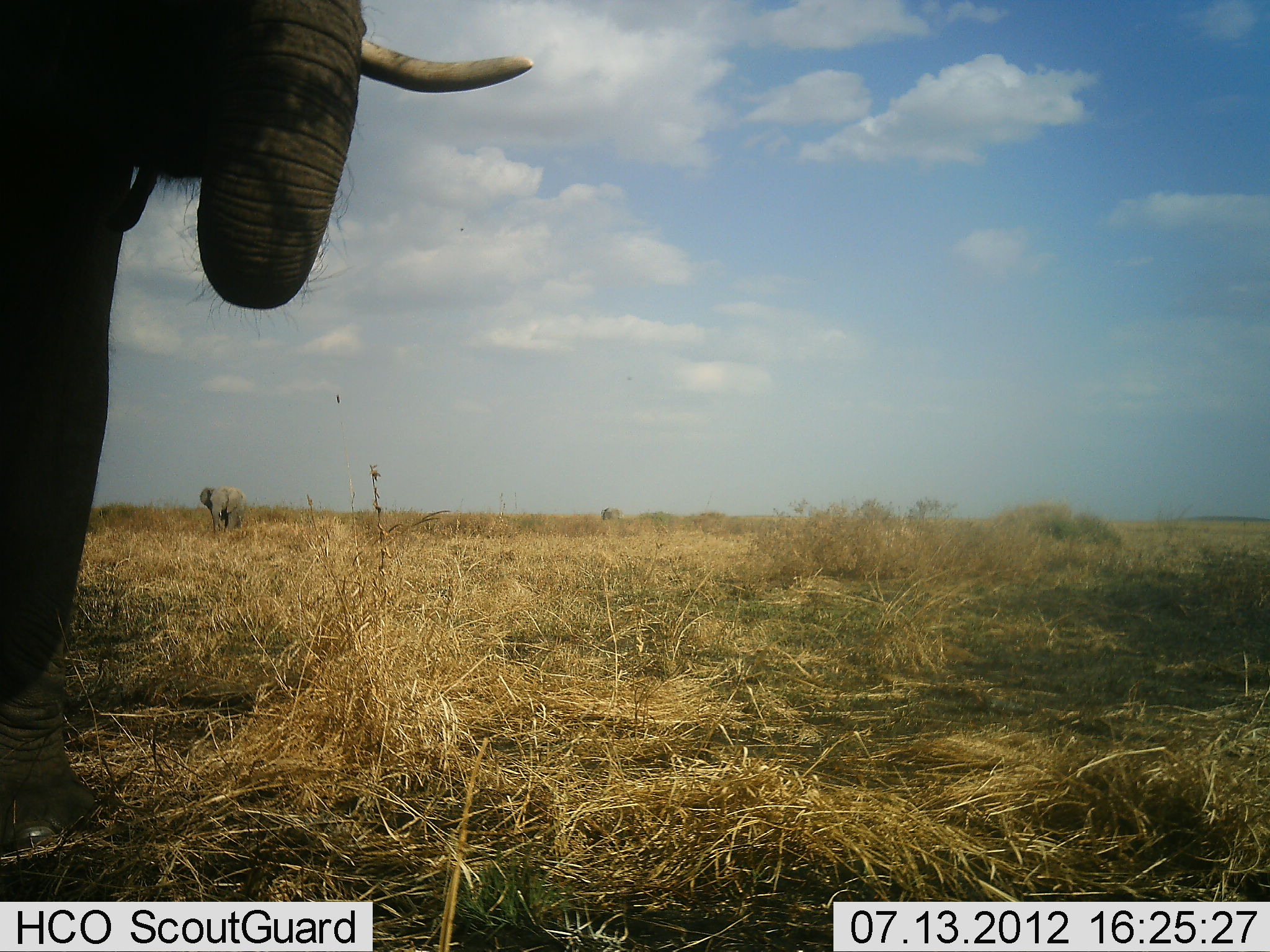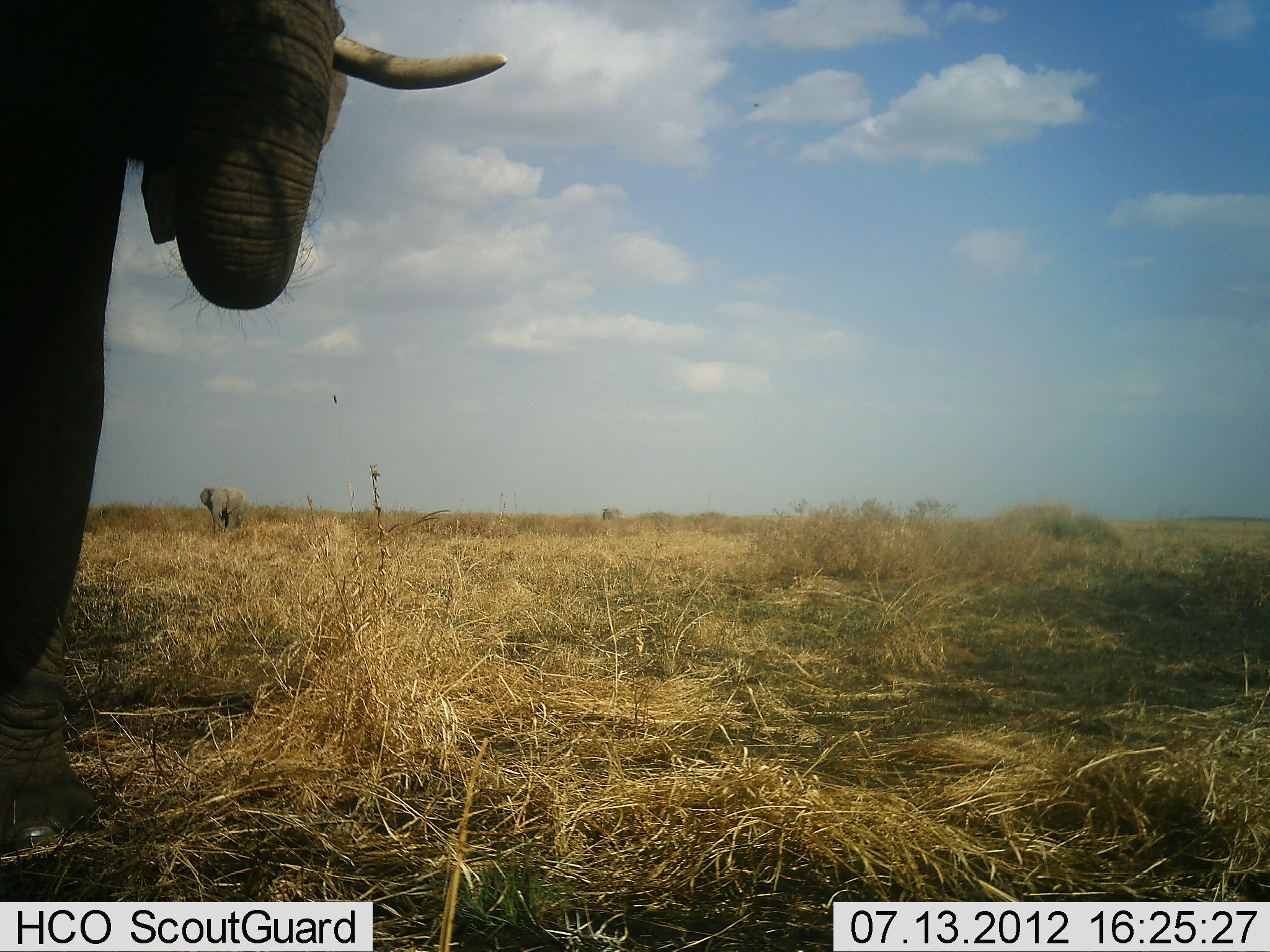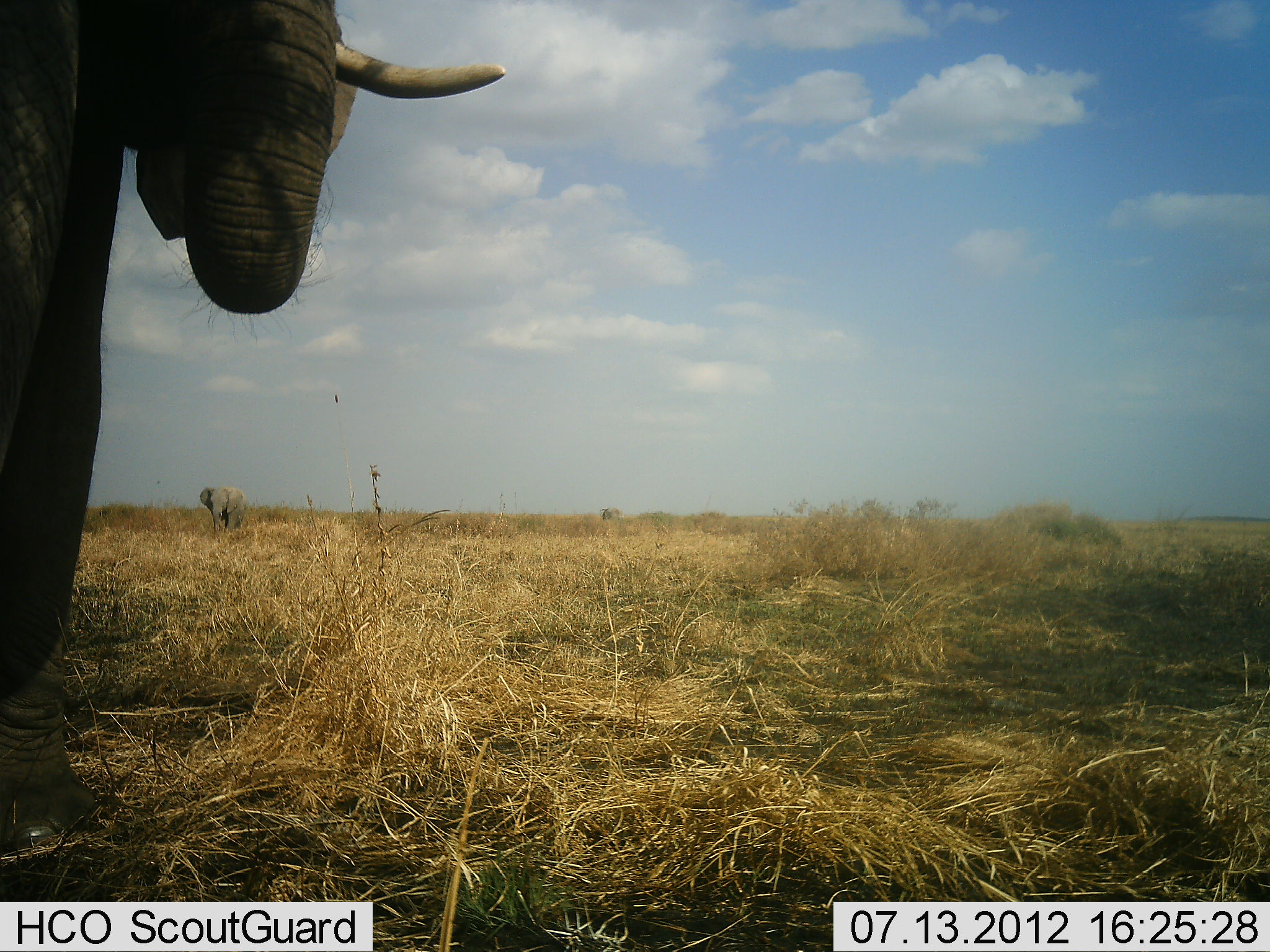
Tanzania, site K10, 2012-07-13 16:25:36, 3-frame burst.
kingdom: Animalia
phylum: Chordata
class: Mammalia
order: Proboscidea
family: Elephantidae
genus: Loxodonta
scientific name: Loxodonta africana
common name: african bush elephant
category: elephant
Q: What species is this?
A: Elephant (african bush elephant) (Loxodonta africana).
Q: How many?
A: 2.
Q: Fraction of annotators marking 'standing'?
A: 100%.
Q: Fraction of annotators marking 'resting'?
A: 0%.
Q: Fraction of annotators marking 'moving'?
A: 0%.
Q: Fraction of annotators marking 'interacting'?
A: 0%.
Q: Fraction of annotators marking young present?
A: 0%.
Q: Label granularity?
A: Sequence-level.